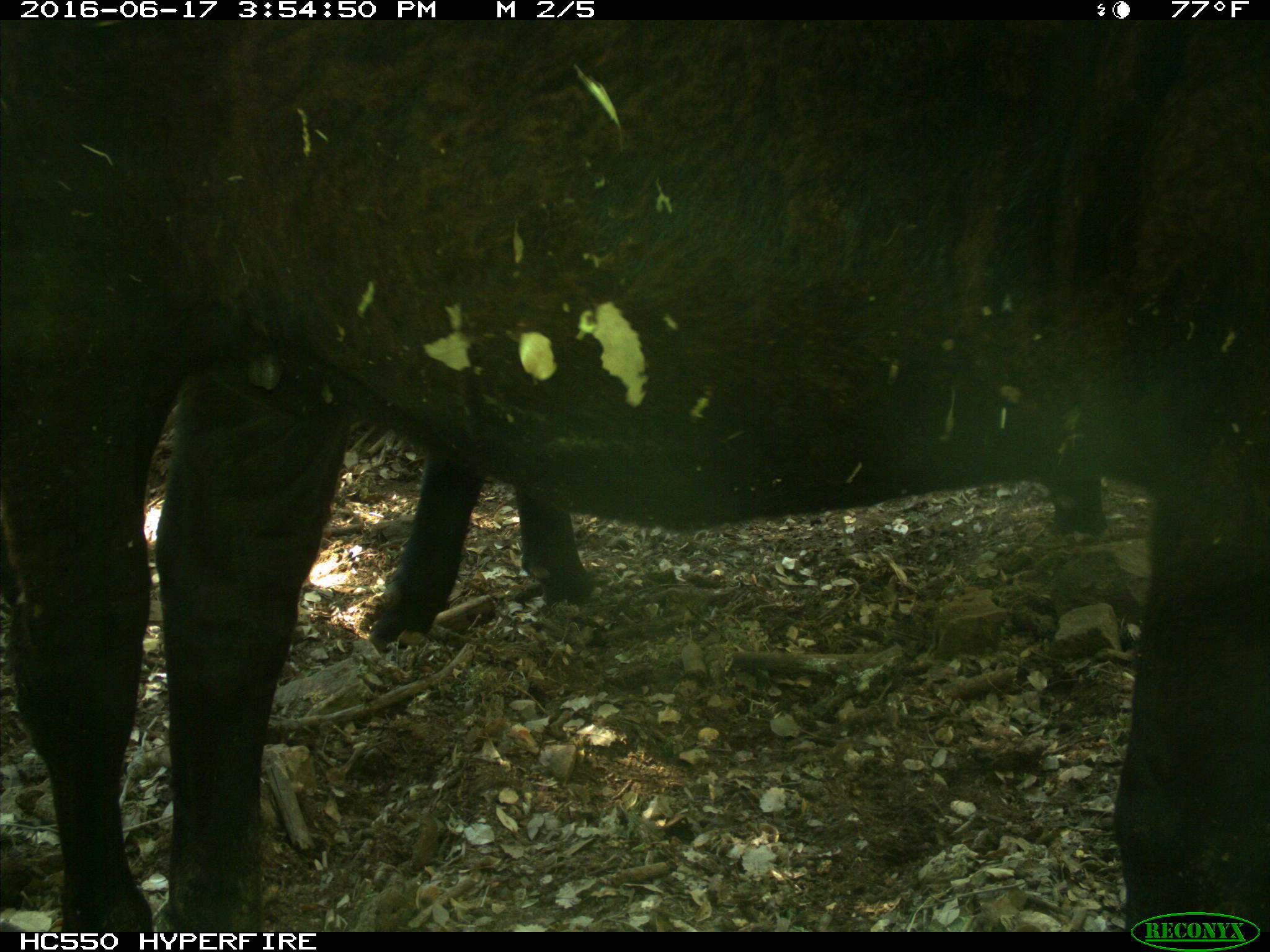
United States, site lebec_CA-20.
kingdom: Animalia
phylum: Chordata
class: Mammalia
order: Artiodactyla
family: Bovidae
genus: Bos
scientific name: Bos taurus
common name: domestic cow